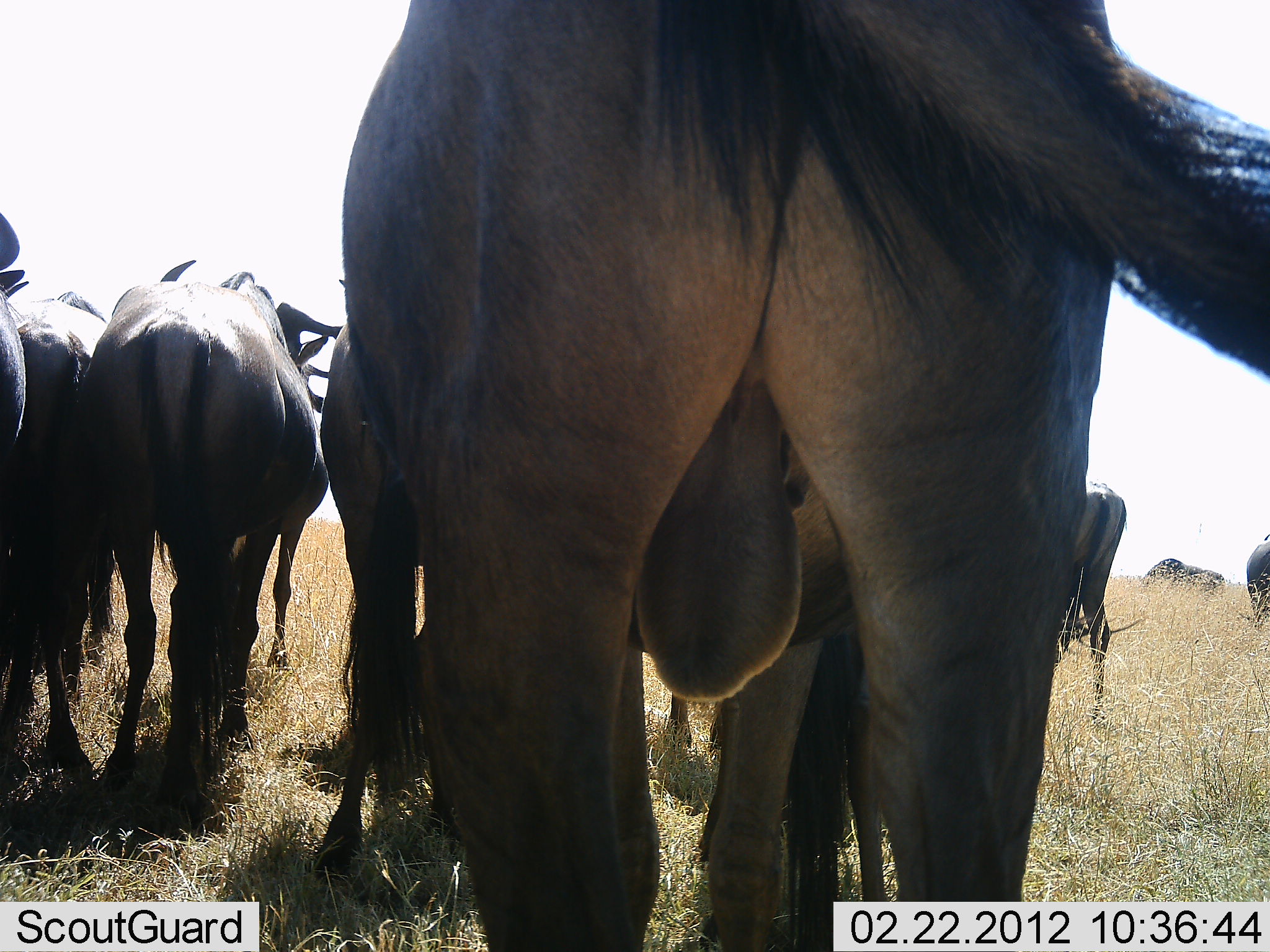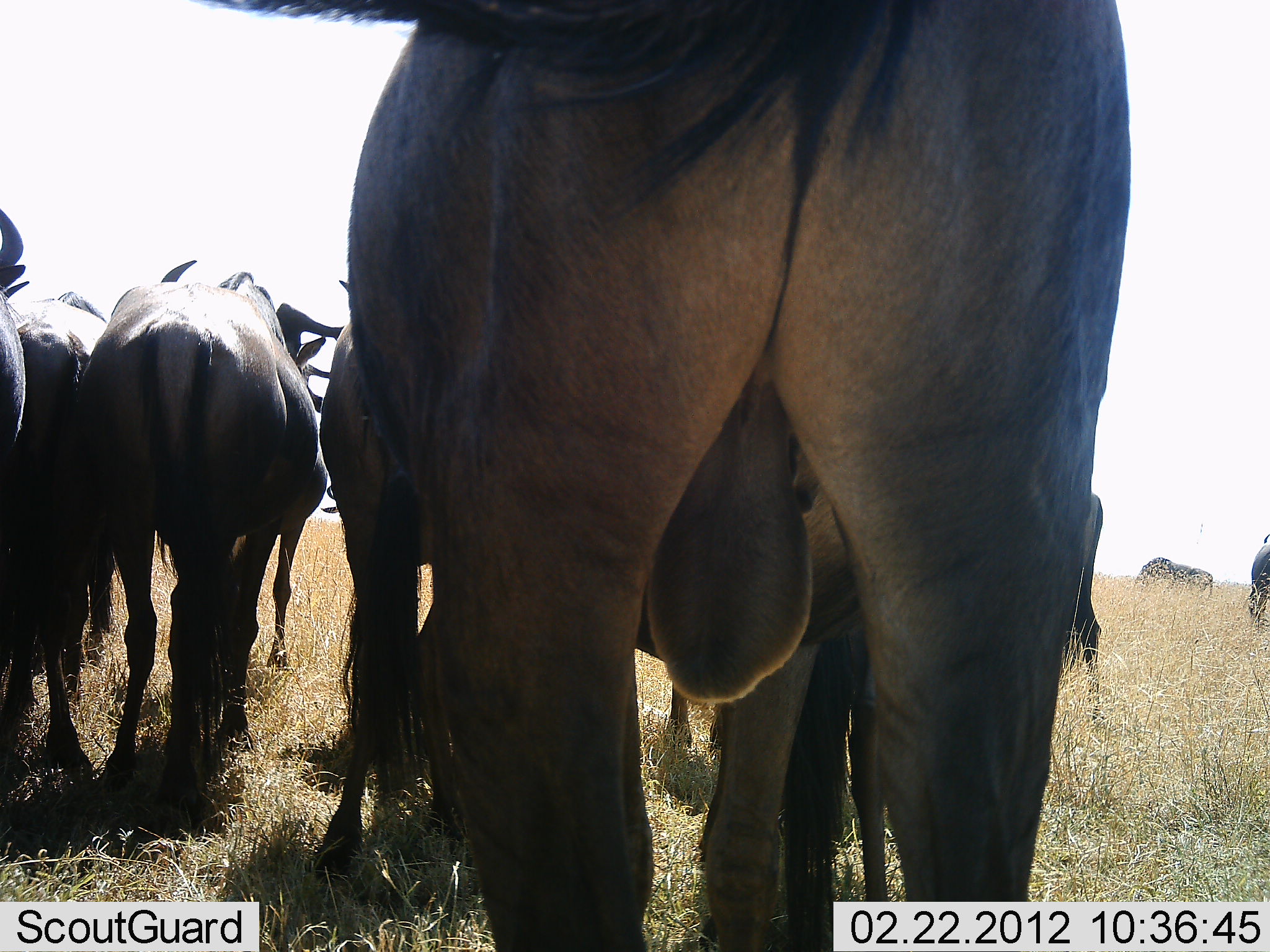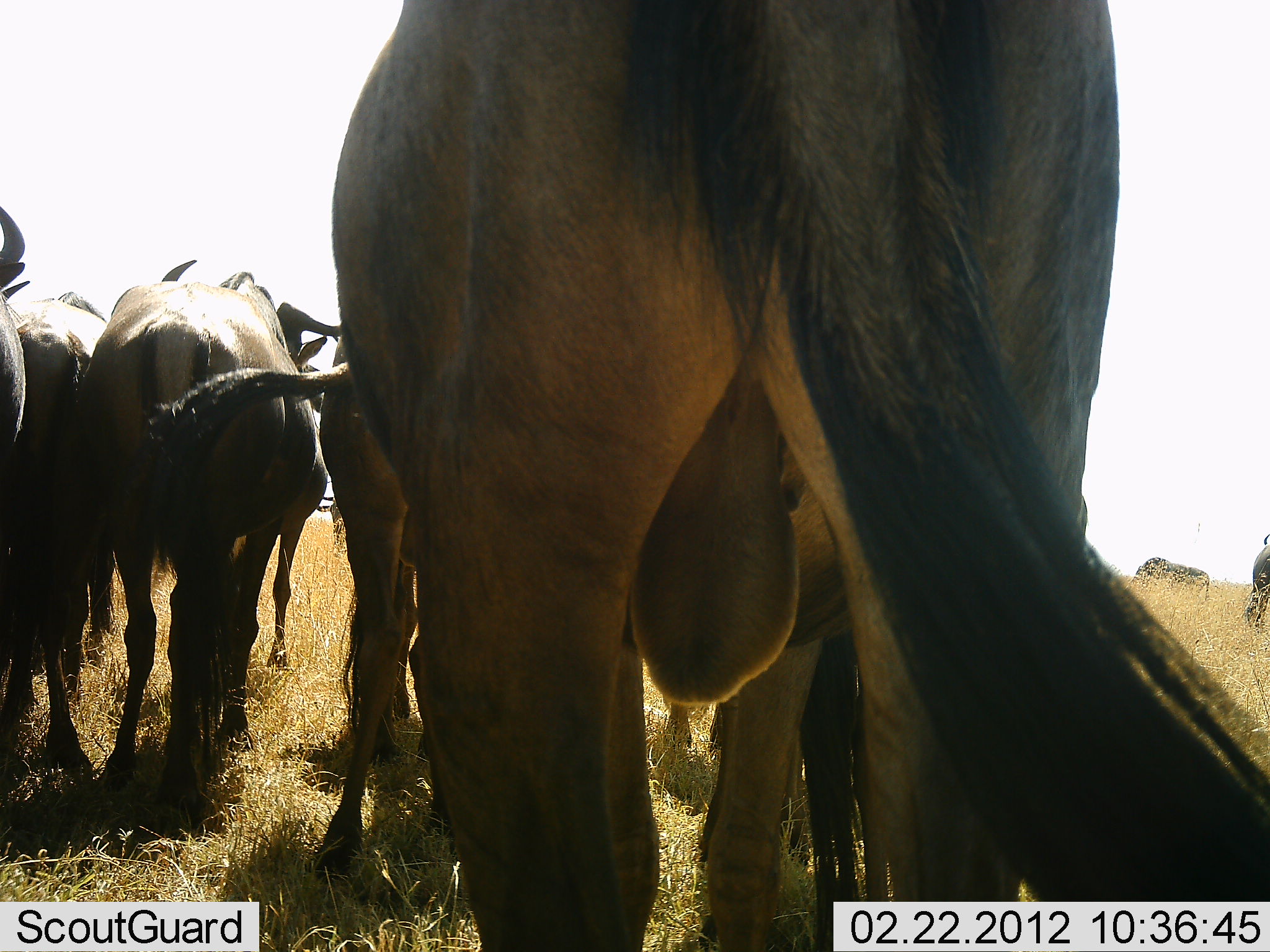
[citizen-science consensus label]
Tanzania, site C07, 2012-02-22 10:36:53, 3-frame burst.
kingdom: Animalia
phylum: Chordata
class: Mammalia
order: Artiodactyla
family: Bovidae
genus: Connochaetes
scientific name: Connochaetes taurinus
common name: blue wildebeest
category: wildebeest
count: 7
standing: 97%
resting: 7%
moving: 7%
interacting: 0%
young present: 0%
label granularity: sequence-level